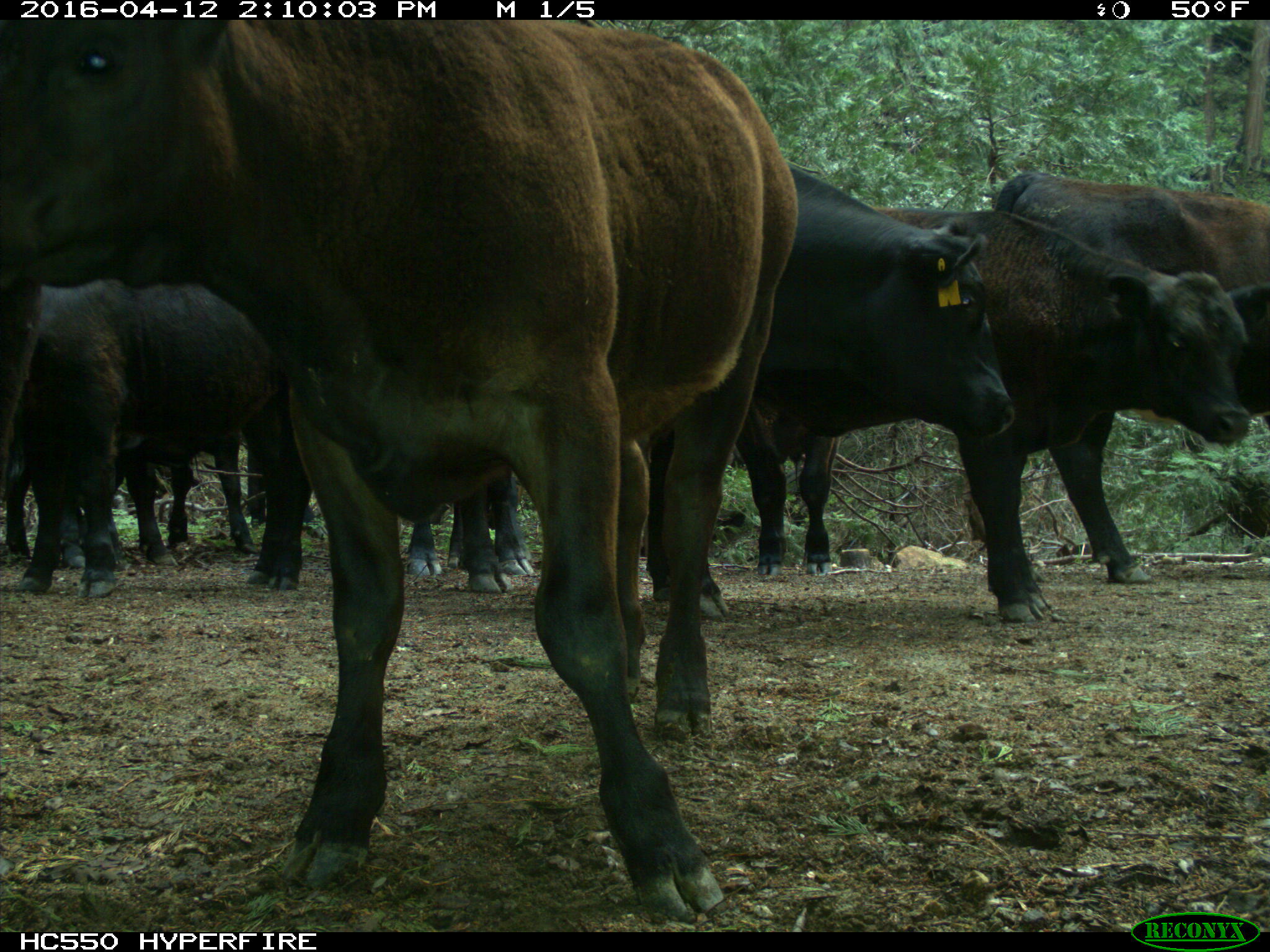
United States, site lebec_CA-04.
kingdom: Animalia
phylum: Chordata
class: Mammalia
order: Artiodactyla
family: Bovidae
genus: Bos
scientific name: Bos taurus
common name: domestic cow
Bos taurus (domestic cow).